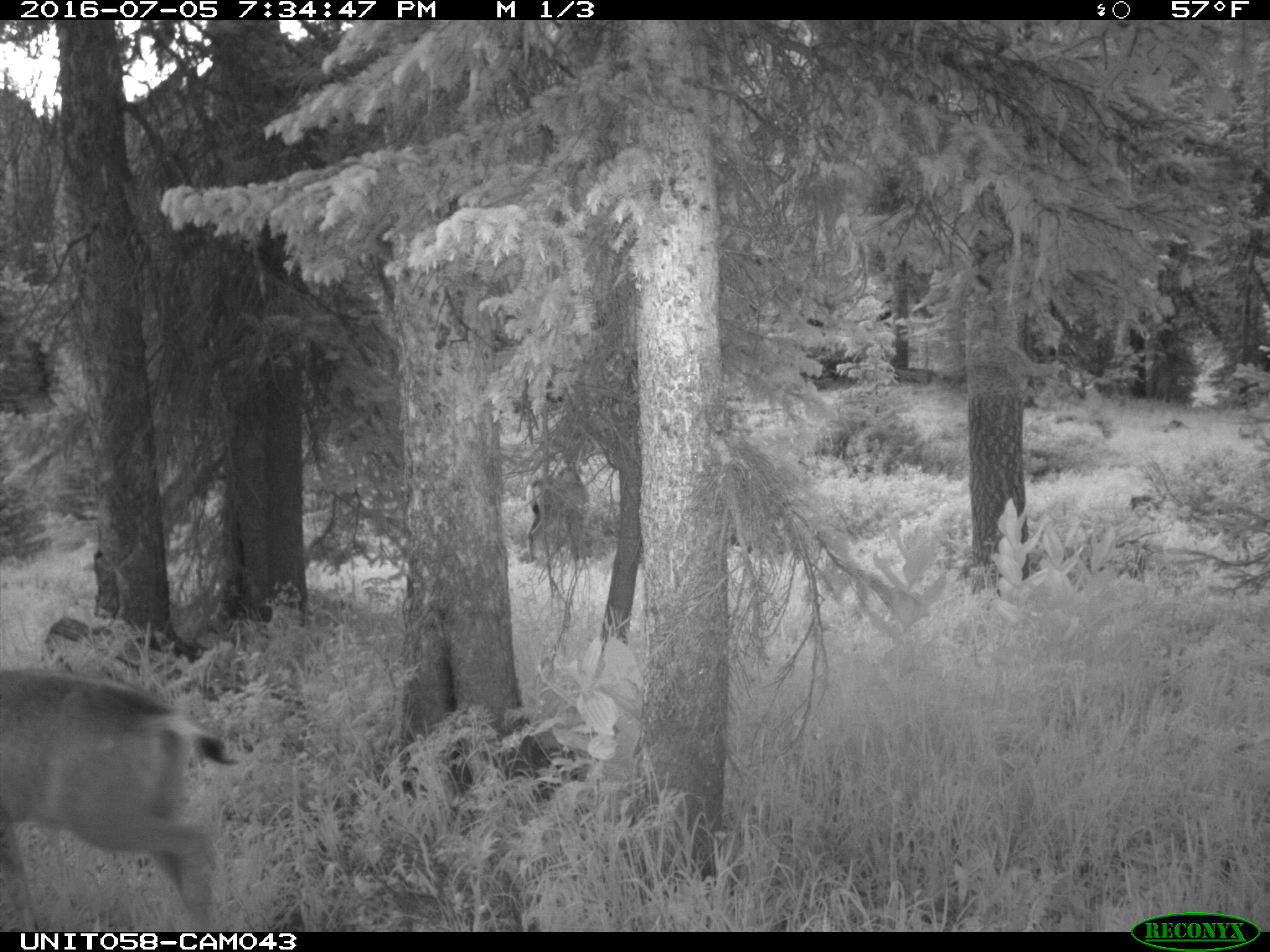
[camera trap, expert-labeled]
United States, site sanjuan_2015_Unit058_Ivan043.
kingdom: Animalia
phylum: Chordata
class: Mammalia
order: Artiodactyla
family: Cervidae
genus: Odocoileus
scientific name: Odocoileus hemionus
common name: mule deer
Odocoileus hemionus (mule deer).